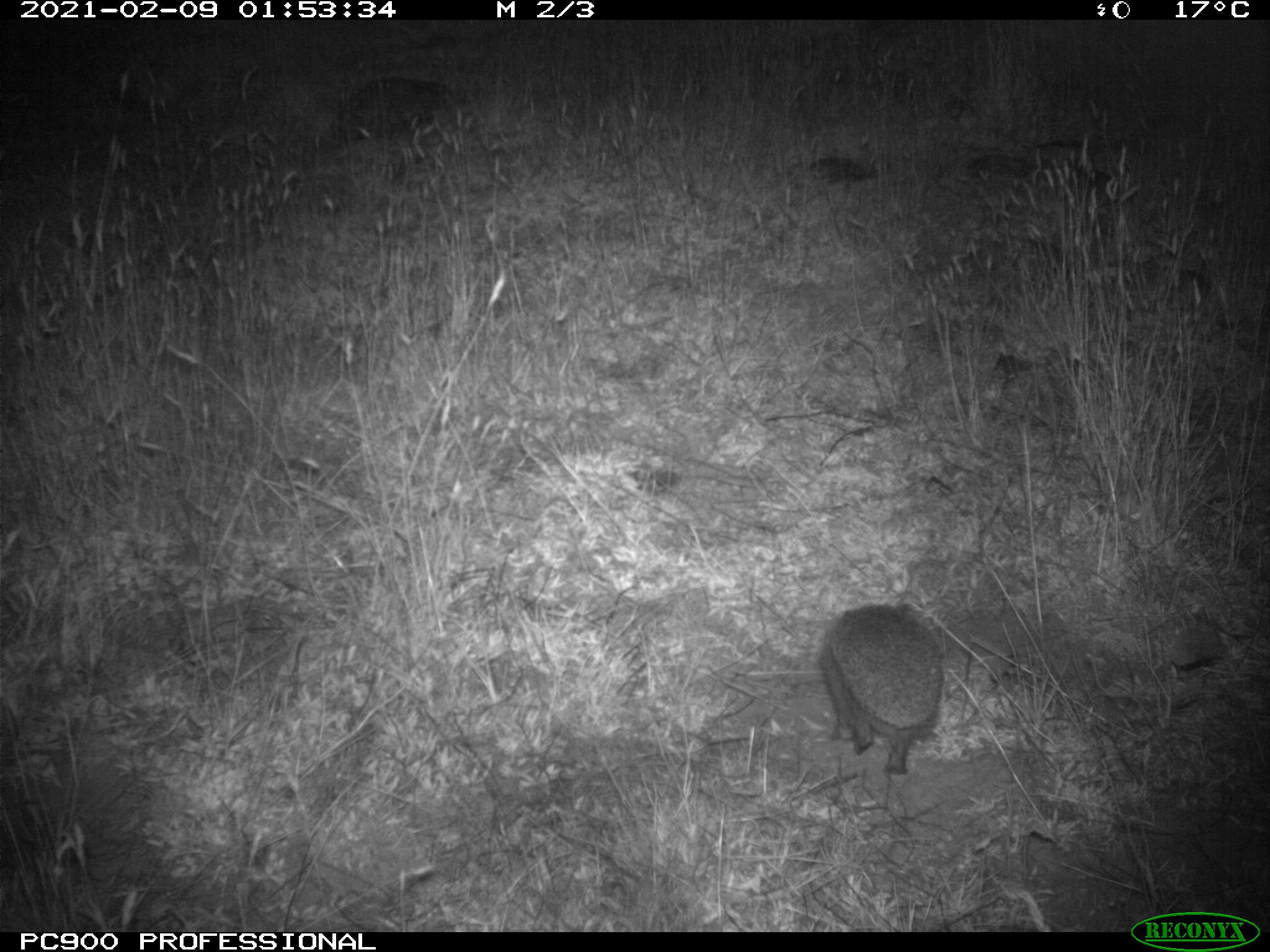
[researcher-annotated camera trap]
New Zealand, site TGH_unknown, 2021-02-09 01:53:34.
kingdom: Animalia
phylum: Chordata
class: Mammalia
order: Eulipotyphla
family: Erinaceidae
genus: Erinaceus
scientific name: Erinaceus europaeus europaeus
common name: european hedgehog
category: hedgehog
Hedgehog (european hedgehog) (Erinaceus europaeus europaeus).